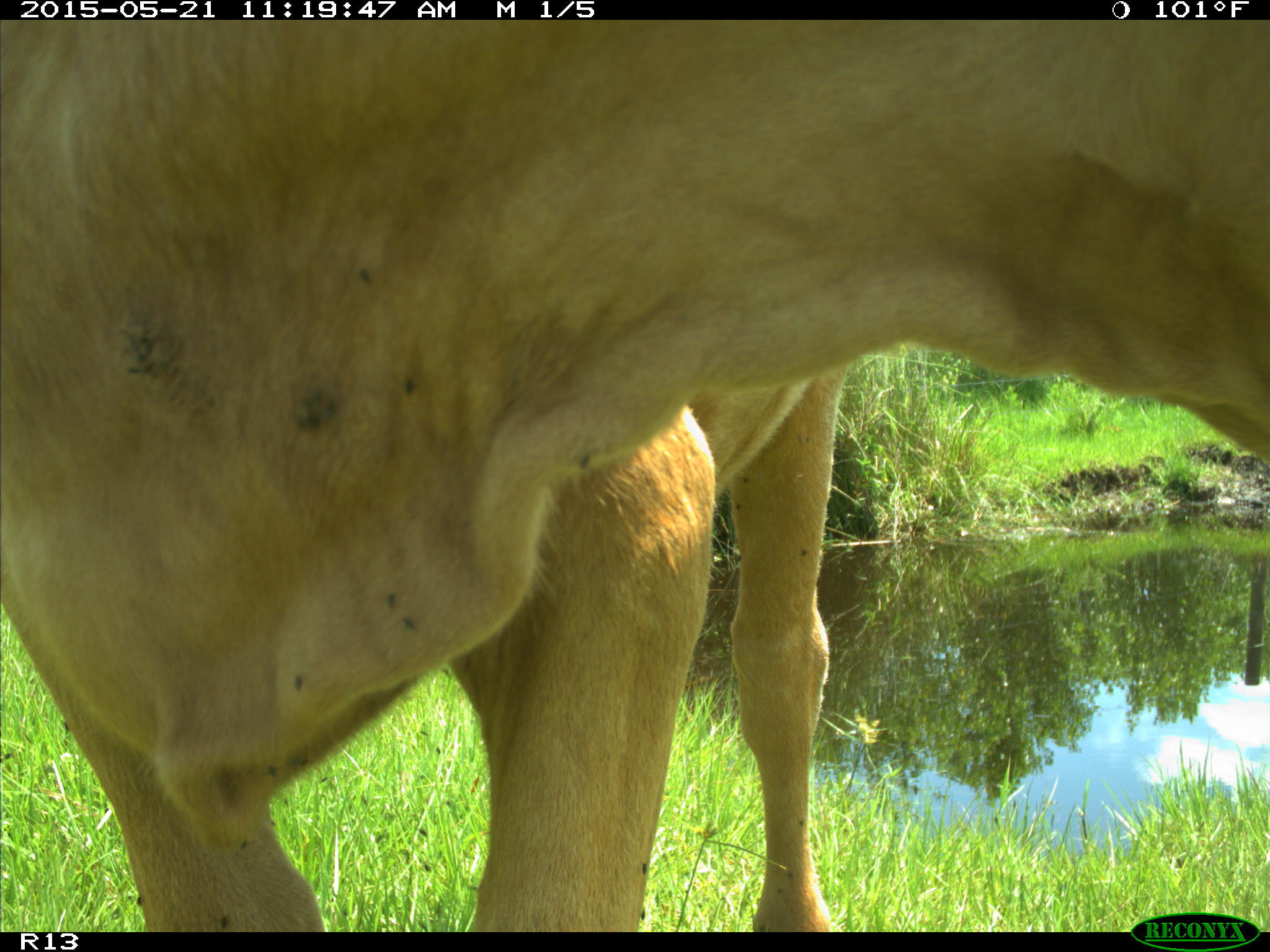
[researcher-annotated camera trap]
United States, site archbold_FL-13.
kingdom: Animalia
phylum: Chordata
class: Mammalia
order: Artiodactyla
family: Bovidae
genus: Bos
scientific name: Bos taurus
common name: domestic cow